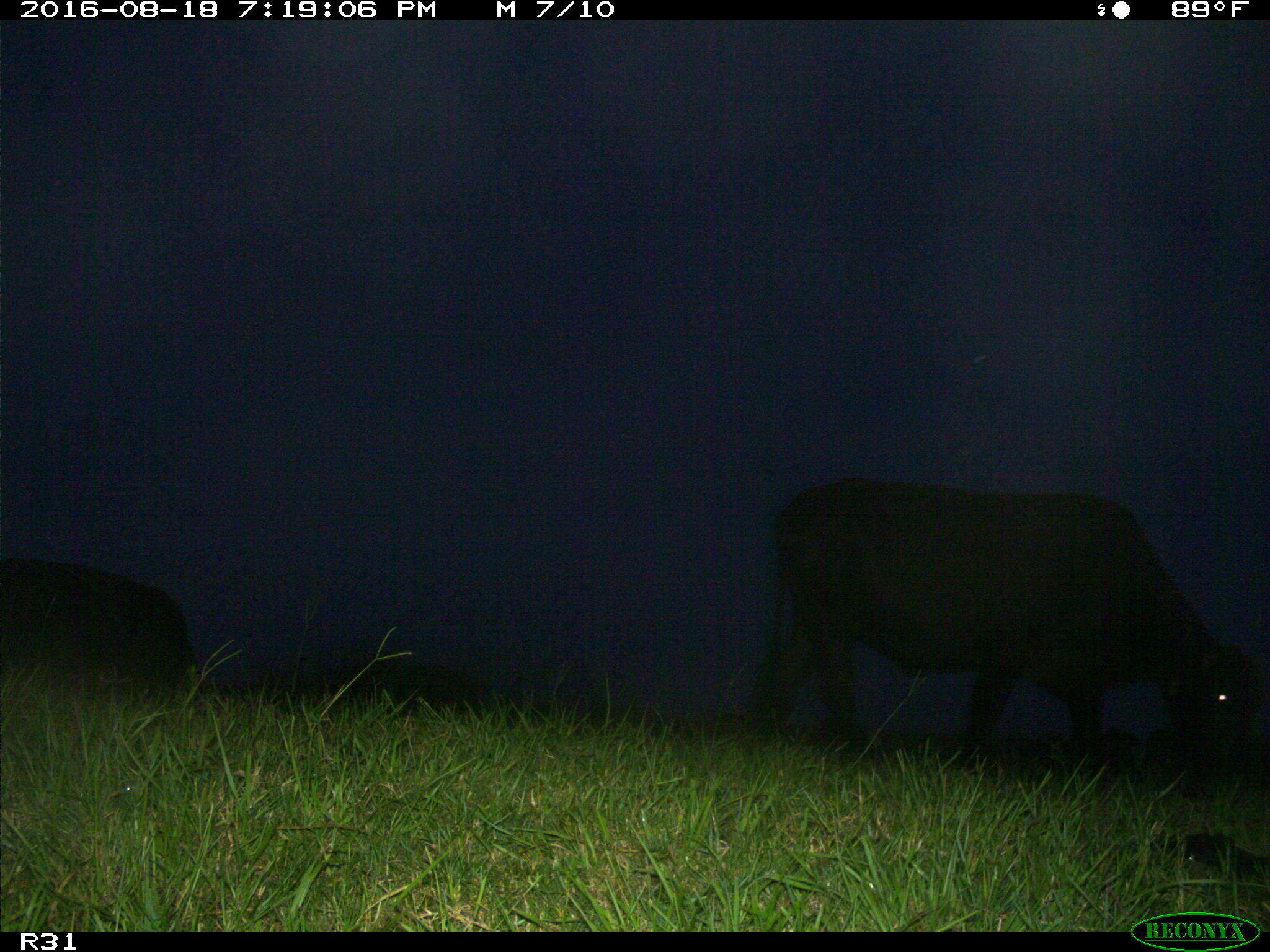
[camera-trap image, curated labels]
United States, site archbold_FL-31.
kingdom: Animalia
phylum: Chordata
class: Mammalia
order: Artiodactyla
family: Bovidae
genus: Bos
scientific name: Bos taurus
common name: domestic cow